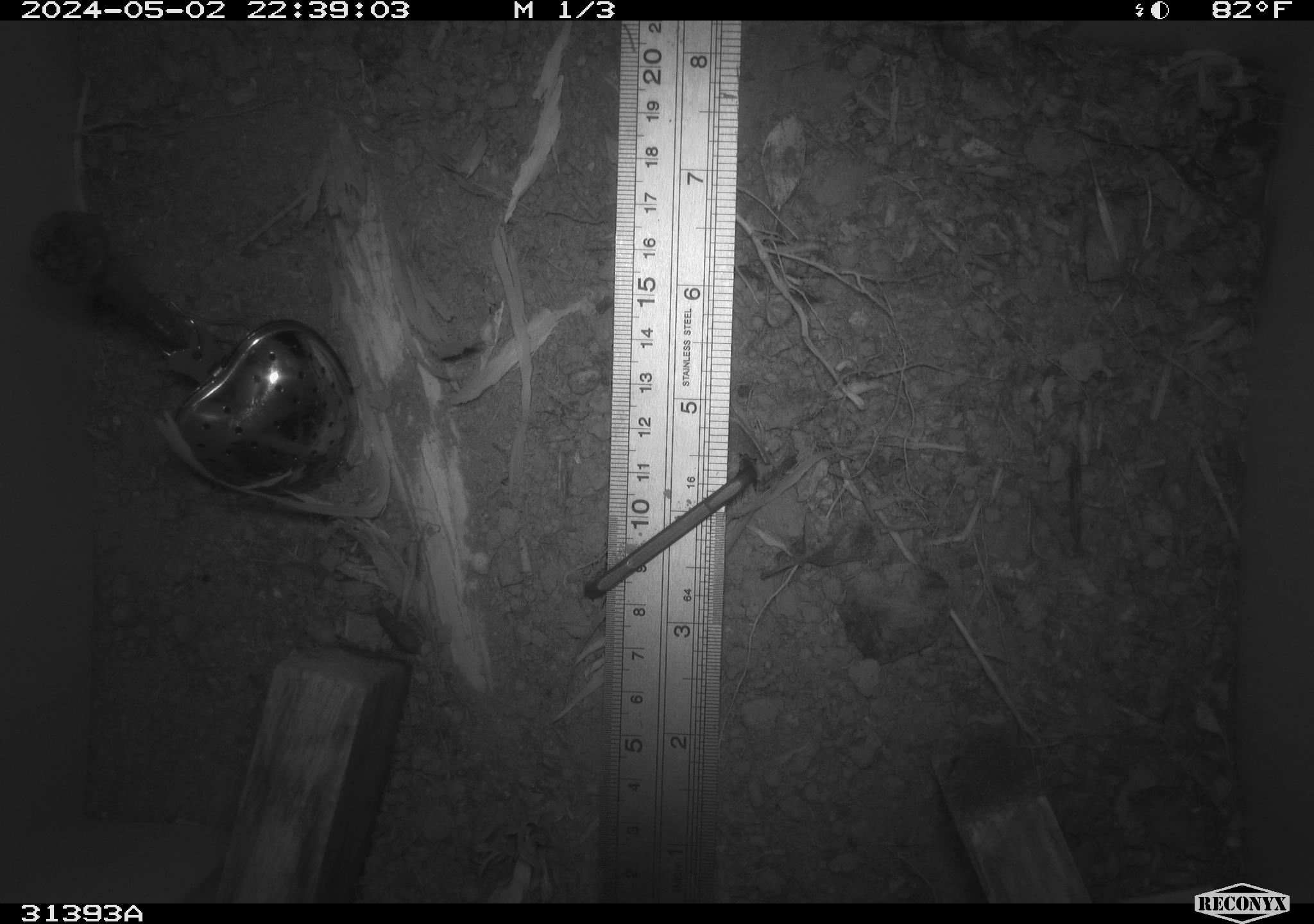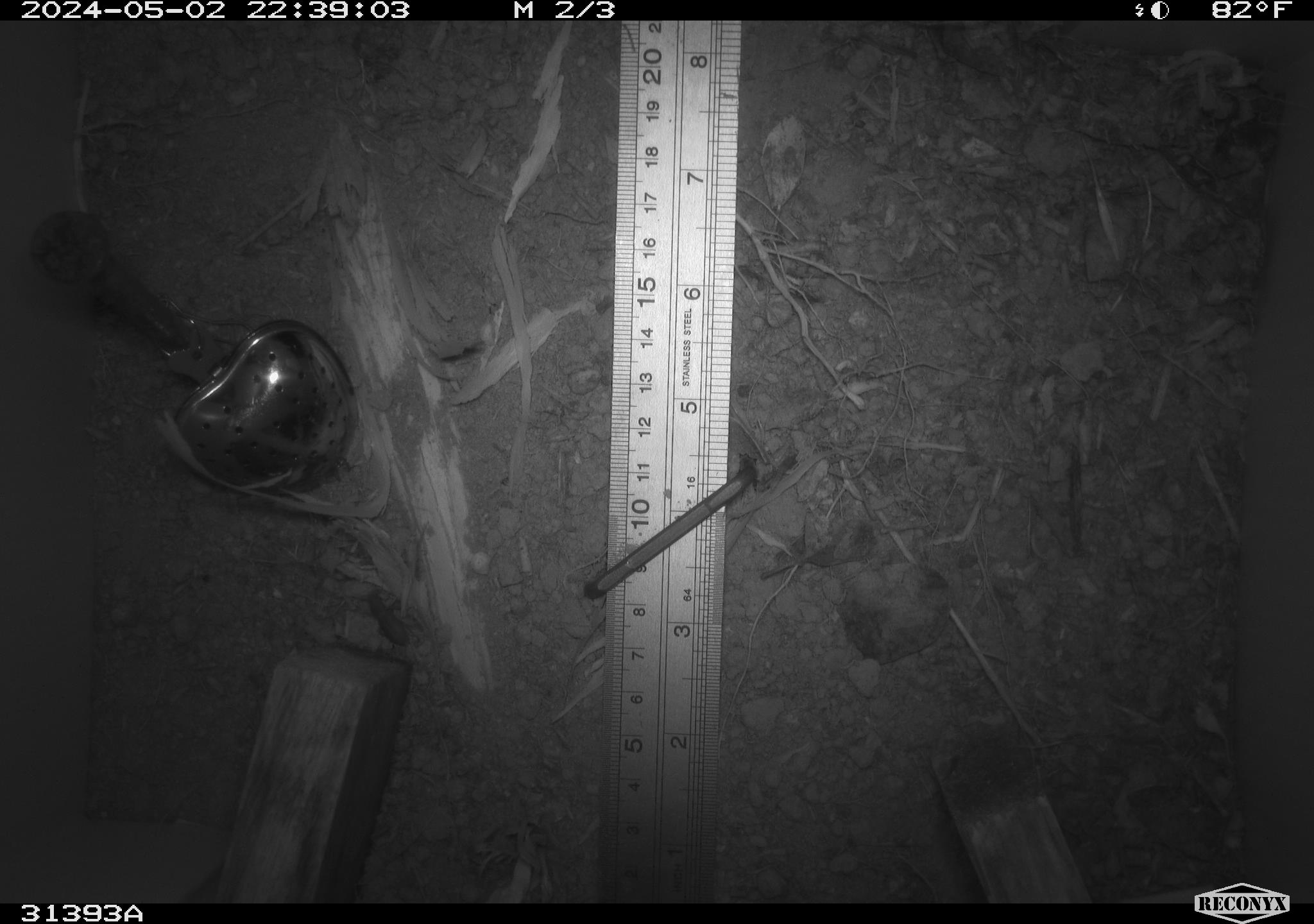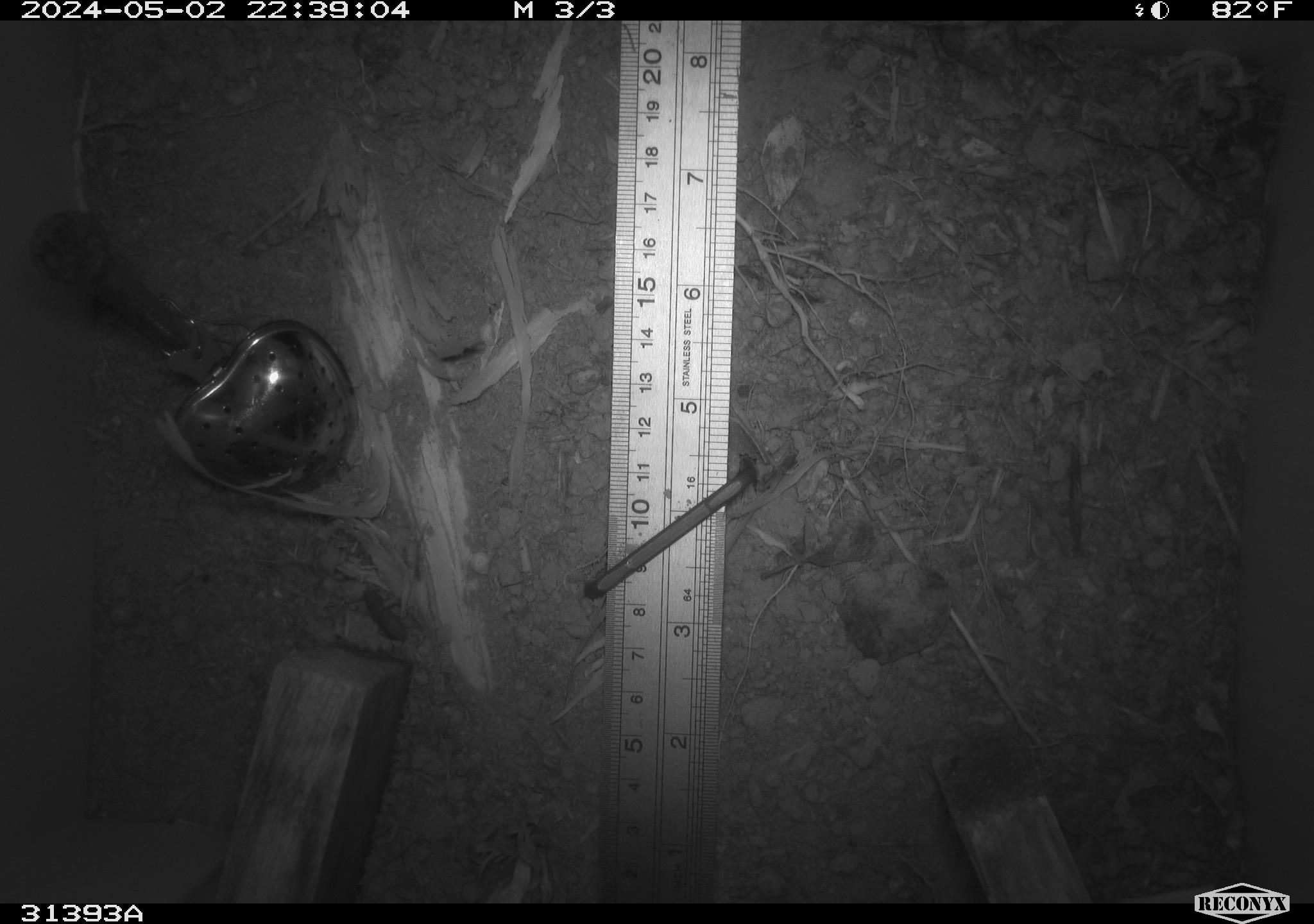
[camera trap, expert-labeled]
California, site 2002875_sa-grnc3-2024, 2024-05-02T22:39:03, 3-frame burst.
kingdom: Animalia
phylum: Arthropoda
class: Insecta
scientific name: Insecta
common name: insect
Insect (Insecta).